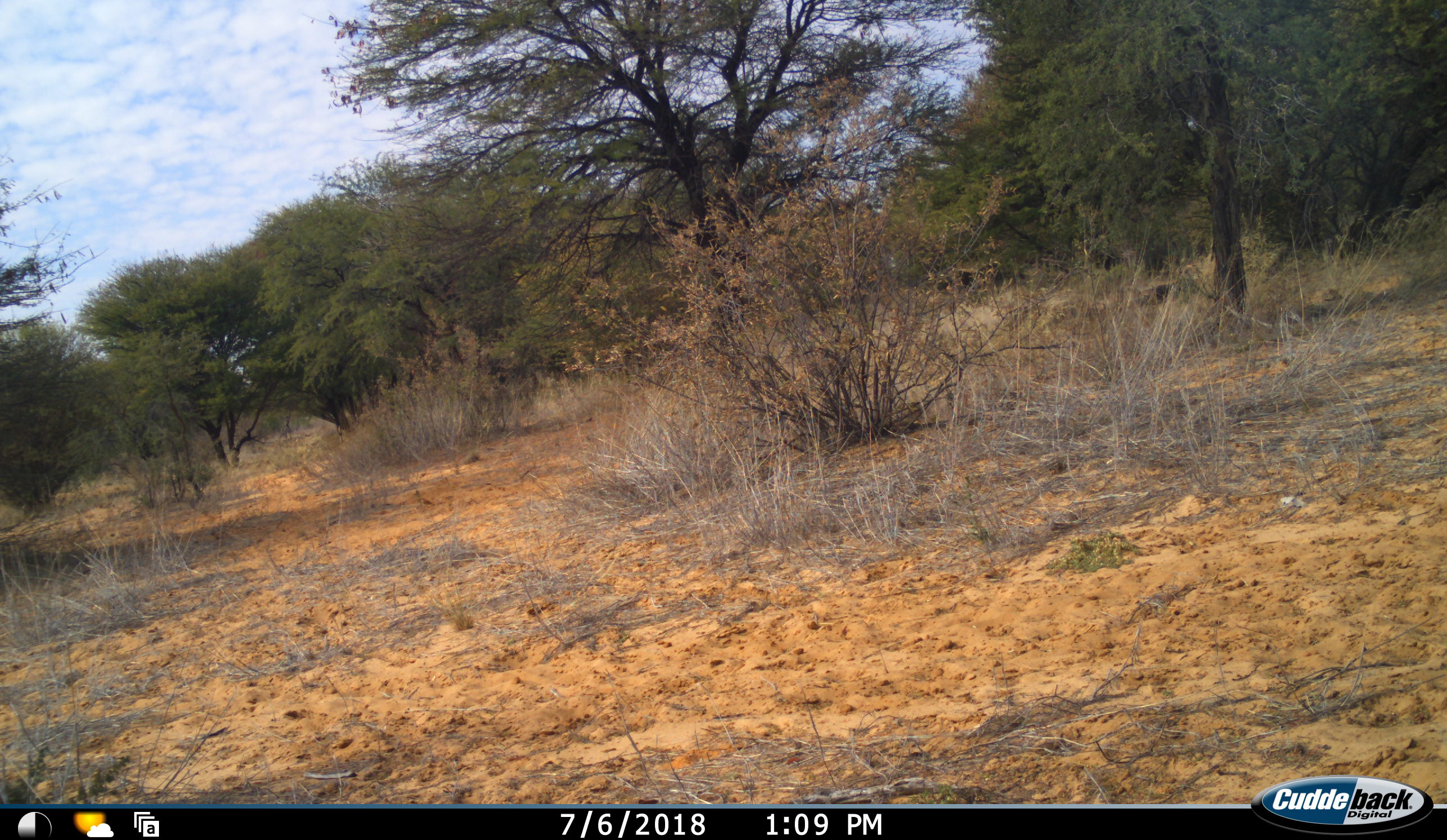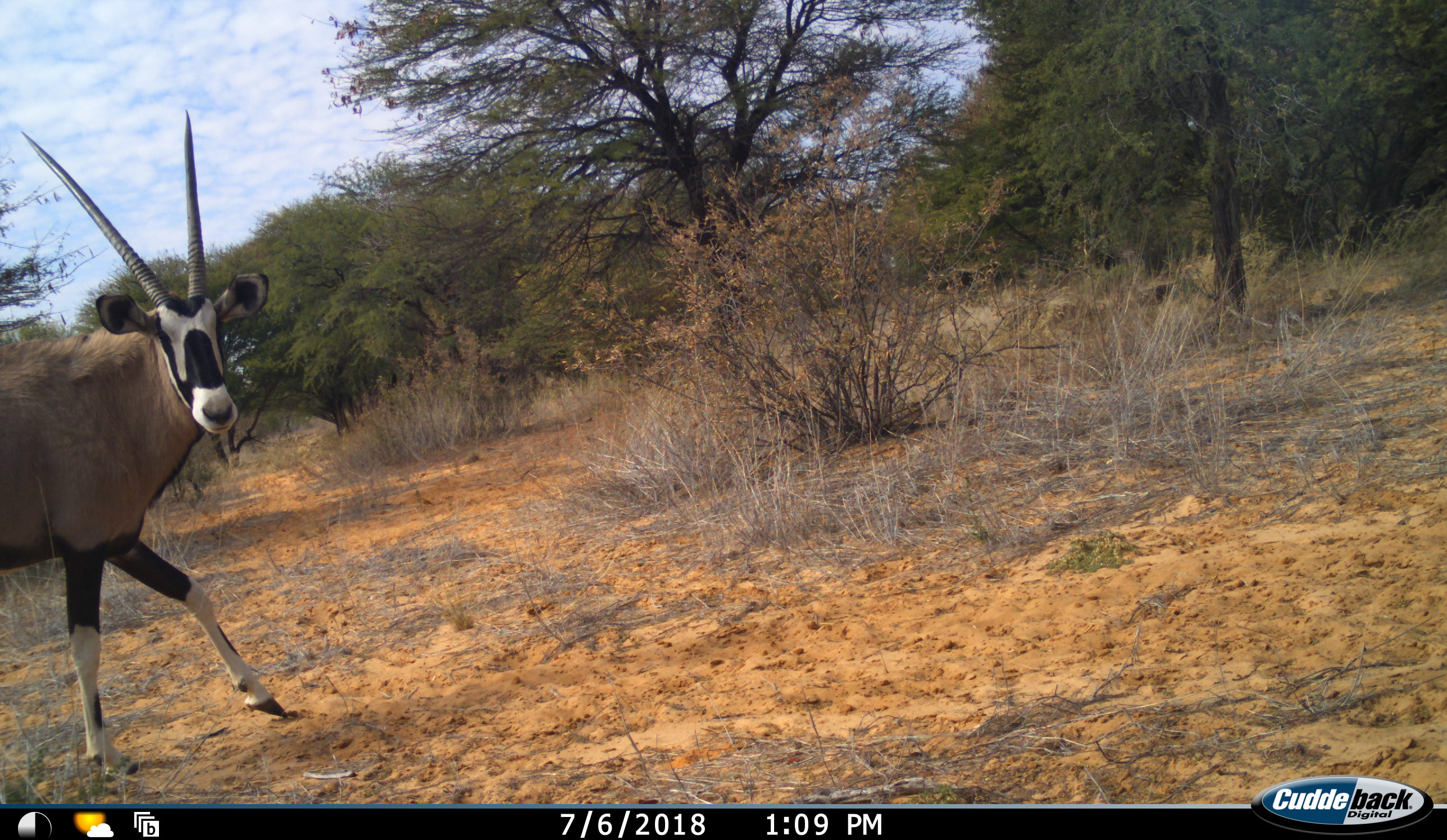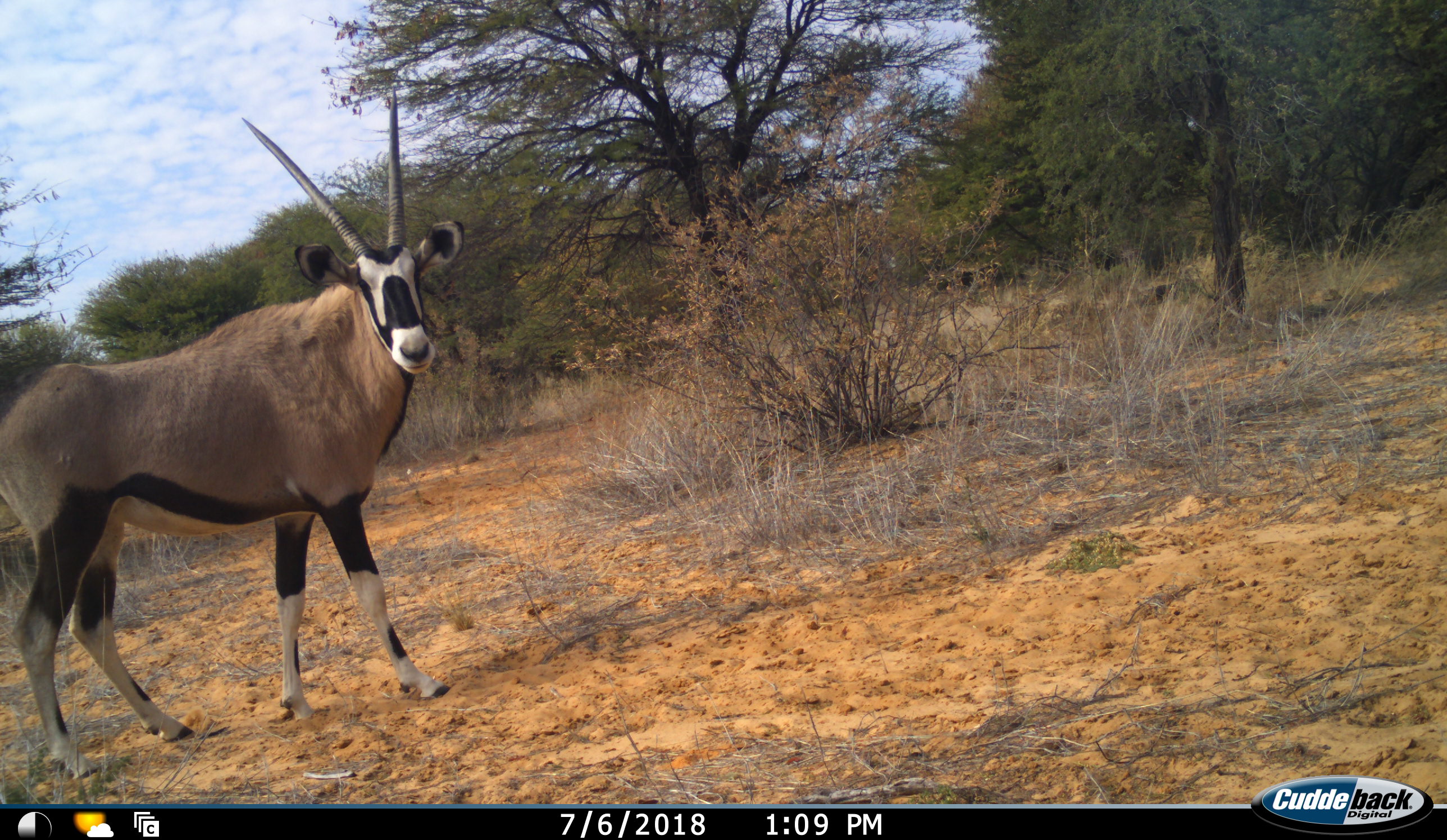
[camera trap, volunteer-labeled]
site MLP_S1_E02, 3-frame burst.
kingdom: Animalia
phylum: Chordata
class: Mammalia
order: Artiodactyla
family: Bovidae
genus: Oryx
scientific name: Oryx gazella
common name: gemsbok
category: oryx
Oryx (gemsbok) (Oryx gazella), count 1. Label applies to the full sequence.